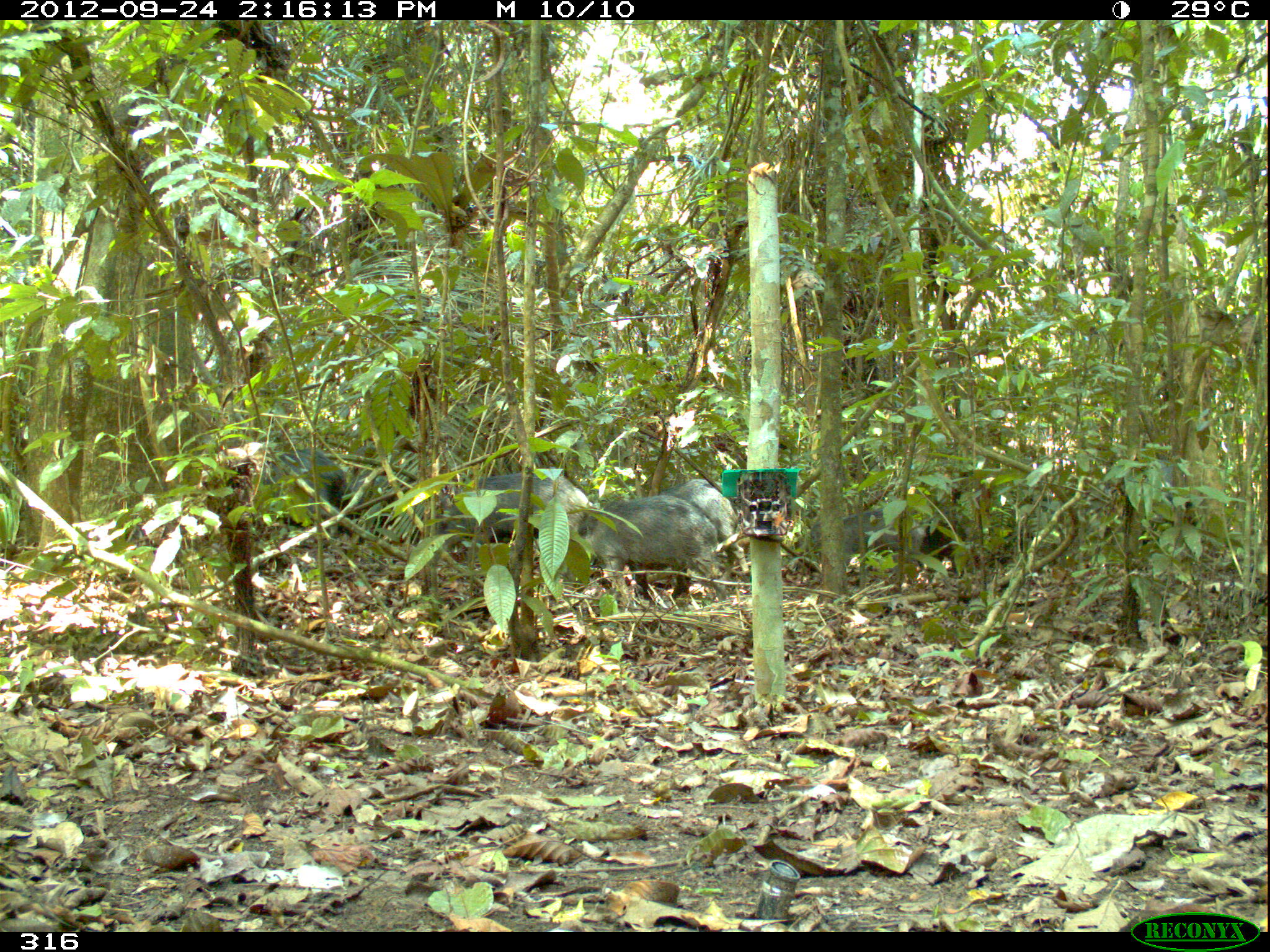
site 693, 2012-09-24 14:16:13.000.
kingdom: Animalia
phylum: Chordata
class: Mammalia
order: Artiodactyla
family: Tayassuidae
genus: Tayassu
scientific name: Tayassu pecari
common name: white-lipped peccary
Tayassu pecari (white-lipped peccary).